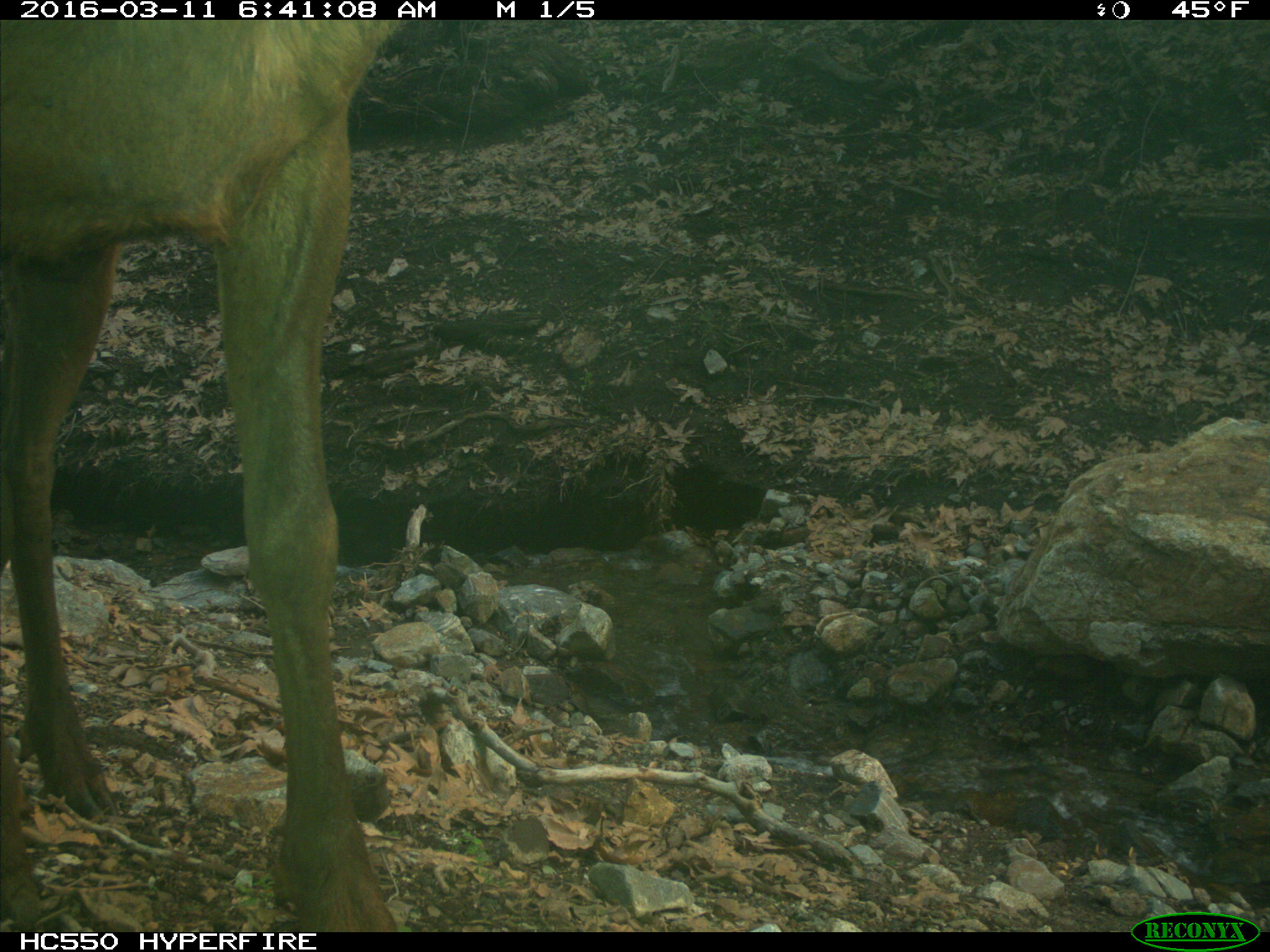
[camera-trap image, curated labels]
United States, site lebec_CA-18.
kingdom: Animalia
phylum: Chordata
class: Mammalia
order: Artiodactyla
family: Cervidae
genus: Cervus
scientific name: Cervus canadensis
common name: elk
Cervus canadensis (elk).